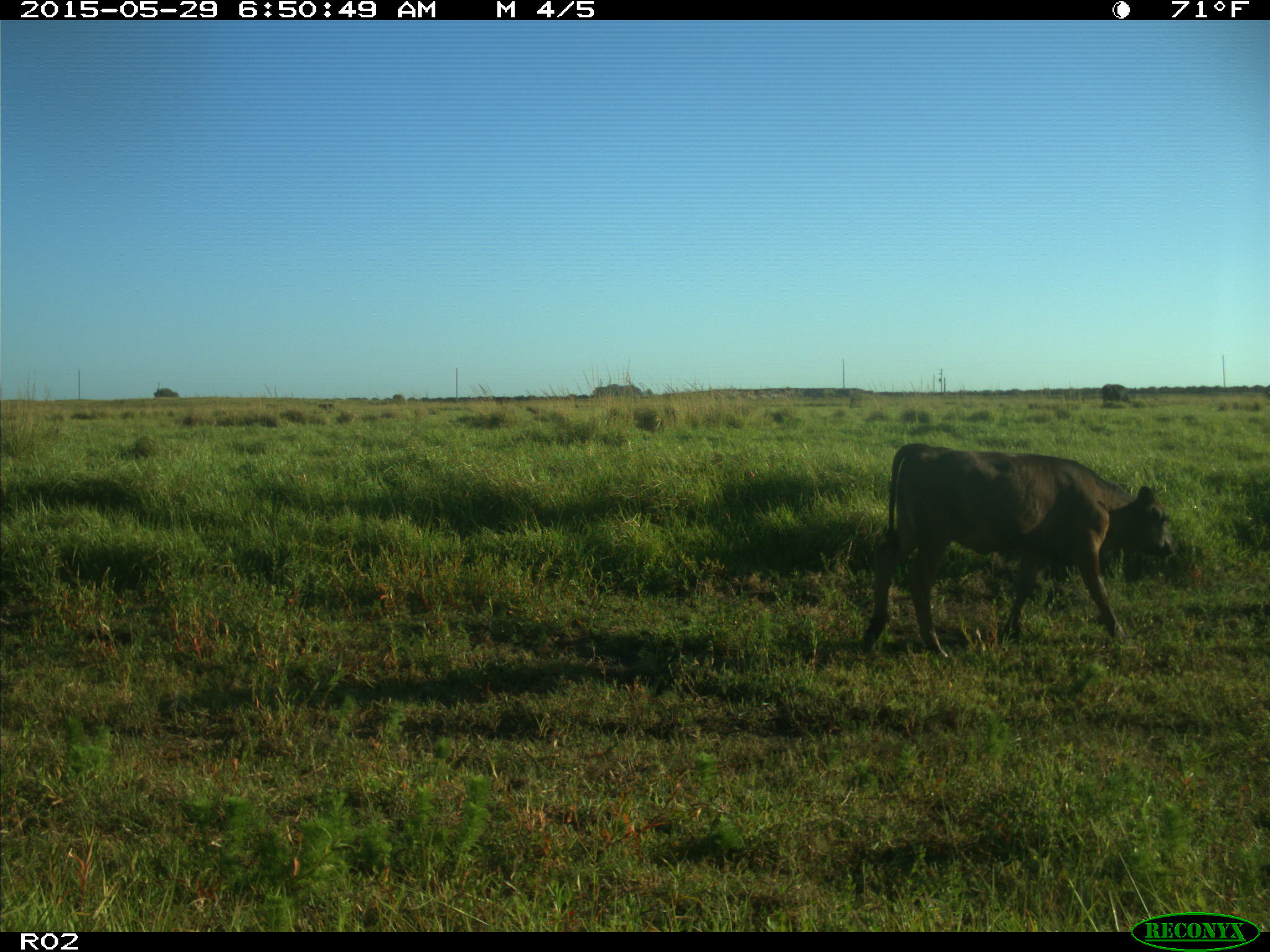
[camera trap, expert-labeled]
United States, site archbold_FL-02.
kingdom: Animalia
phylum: Chordata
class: Mammalia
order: Artiodactyla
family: Bovidae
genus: Bos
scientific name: Bos taurus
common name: domestic cow